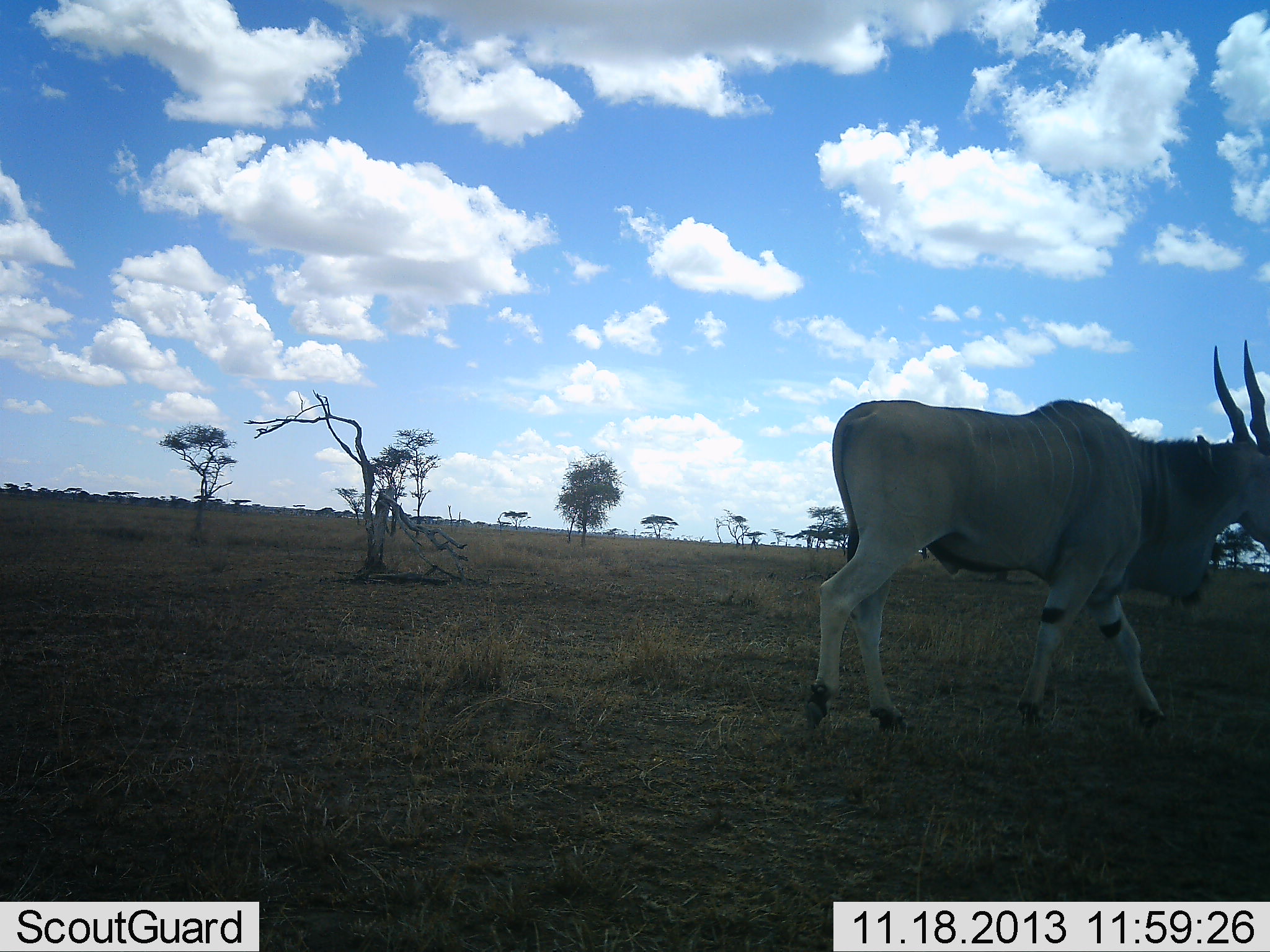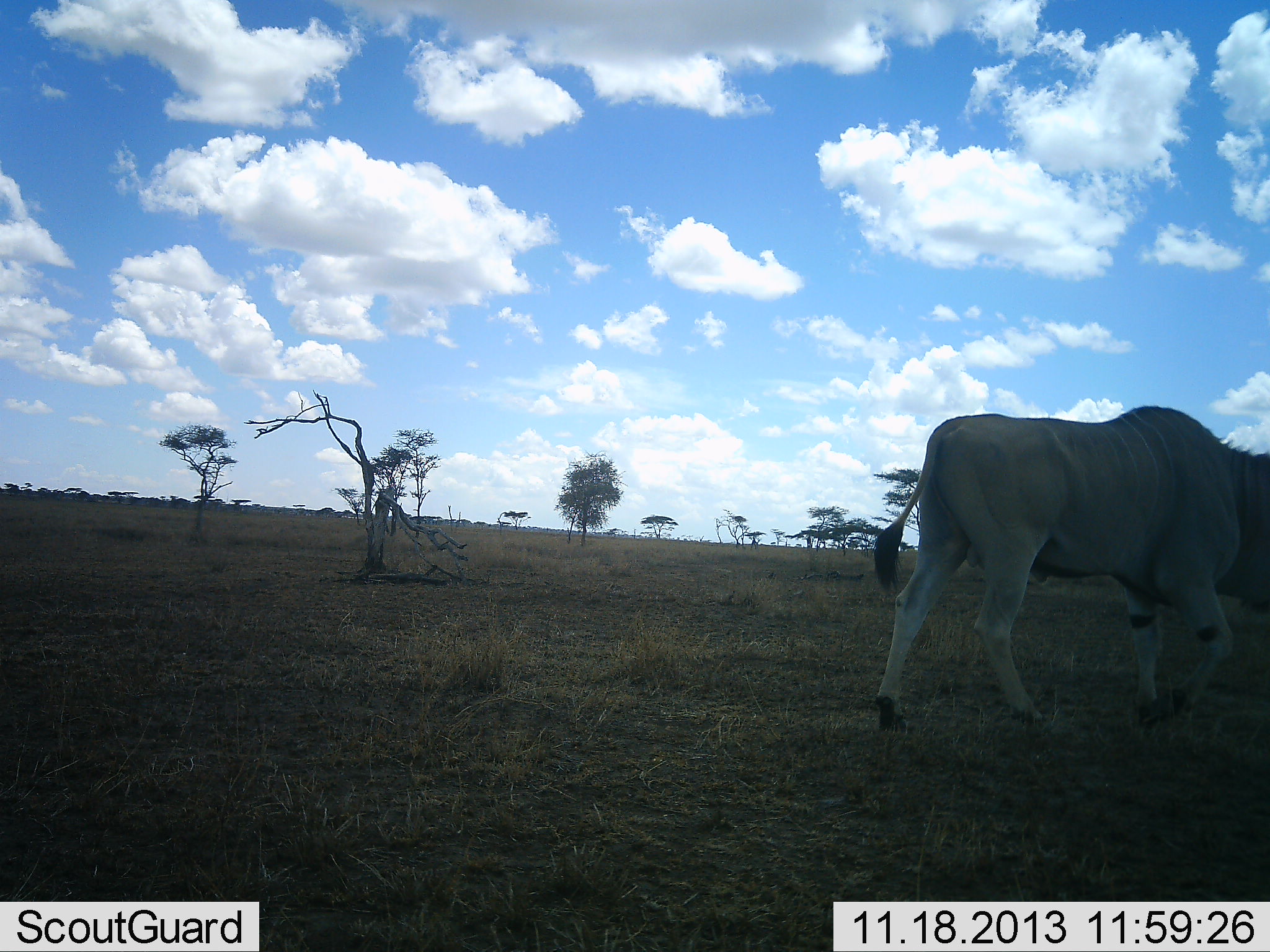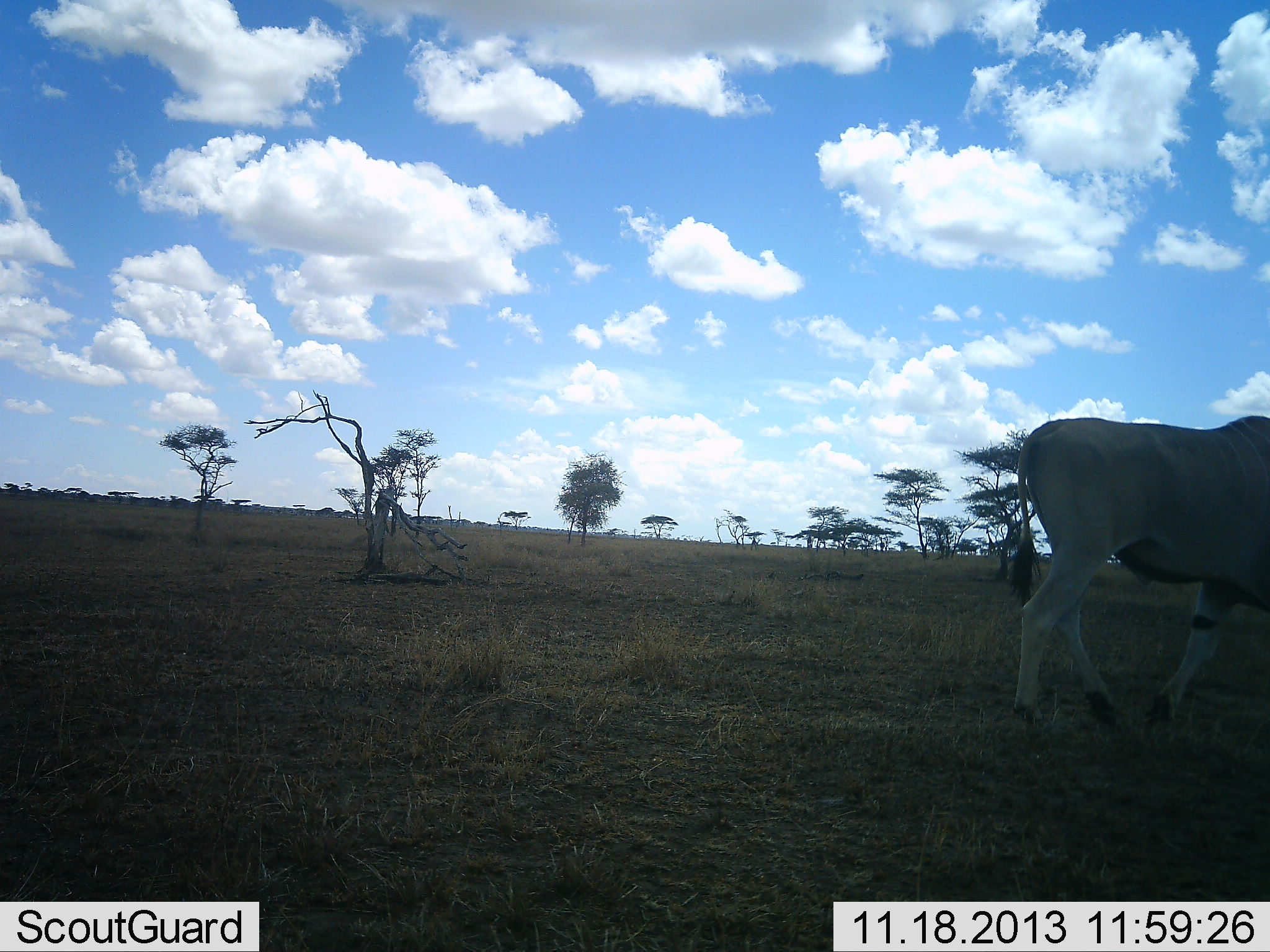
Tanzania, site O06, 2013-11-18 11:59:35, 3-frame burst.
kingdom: Animalia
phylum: Chordata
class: Mammalia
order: Artiodactyla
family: Bovidae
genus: Tragelaphus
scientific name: Tragelaphus oryx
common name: eland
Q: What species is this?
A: Eland (Tragelaphus oryx).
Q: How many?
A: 1.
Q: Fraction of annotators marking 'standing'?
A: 10%.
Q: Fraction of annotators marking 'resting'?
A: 0%.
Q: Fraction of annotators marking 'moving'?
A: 100%.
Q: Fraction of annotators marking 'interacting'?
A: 0%.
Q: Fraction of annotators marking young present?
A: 0%.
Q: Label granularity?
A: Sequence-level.